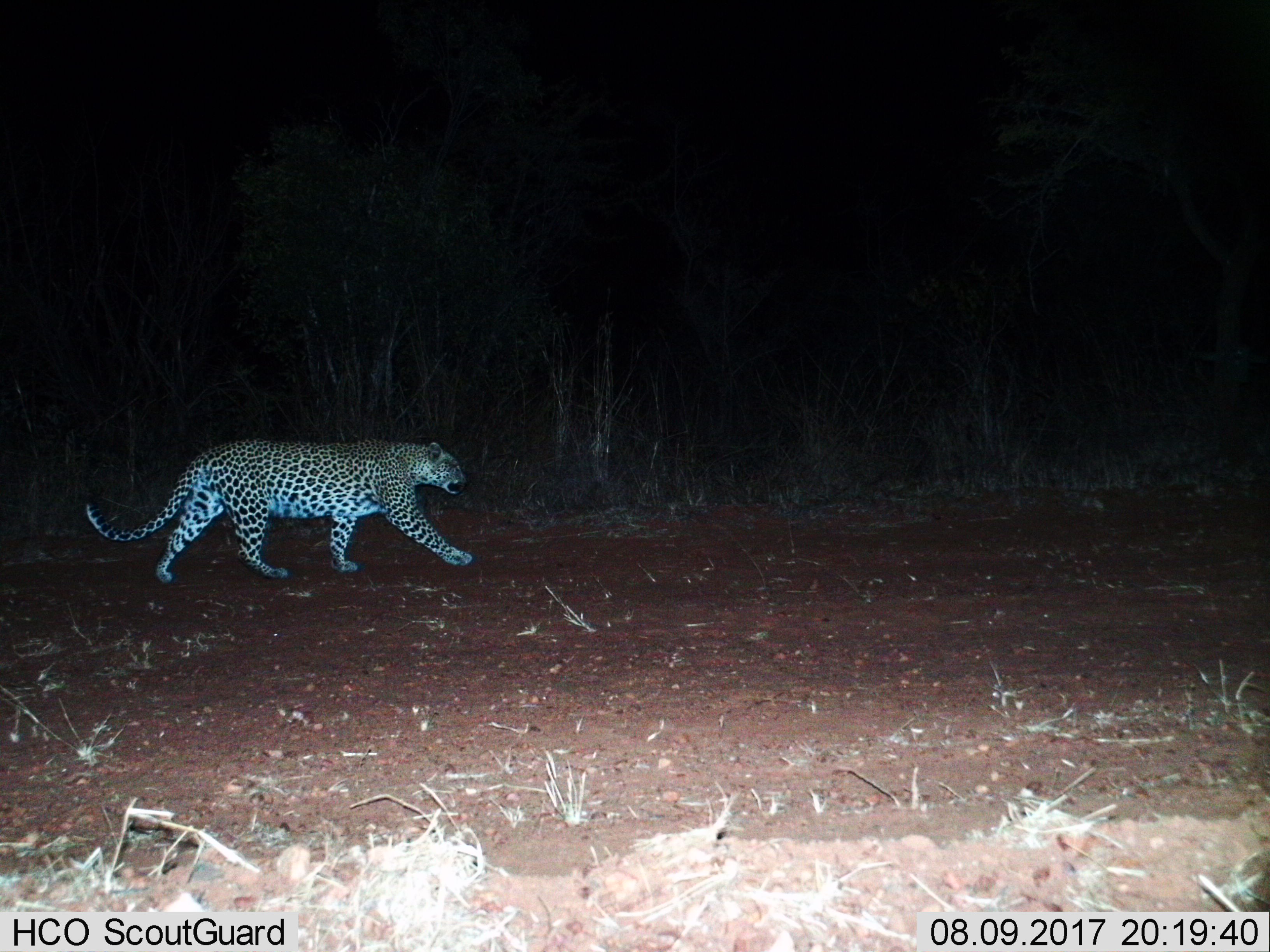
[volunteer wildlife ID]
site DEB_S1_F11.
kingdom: Animalia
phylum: Chordata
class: Mammalia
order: Carnivora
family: Felidae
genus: Panthera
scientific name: Panthera pardus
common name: leopard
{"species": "leopard (Panthera pardus)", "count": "1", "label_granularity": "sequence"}